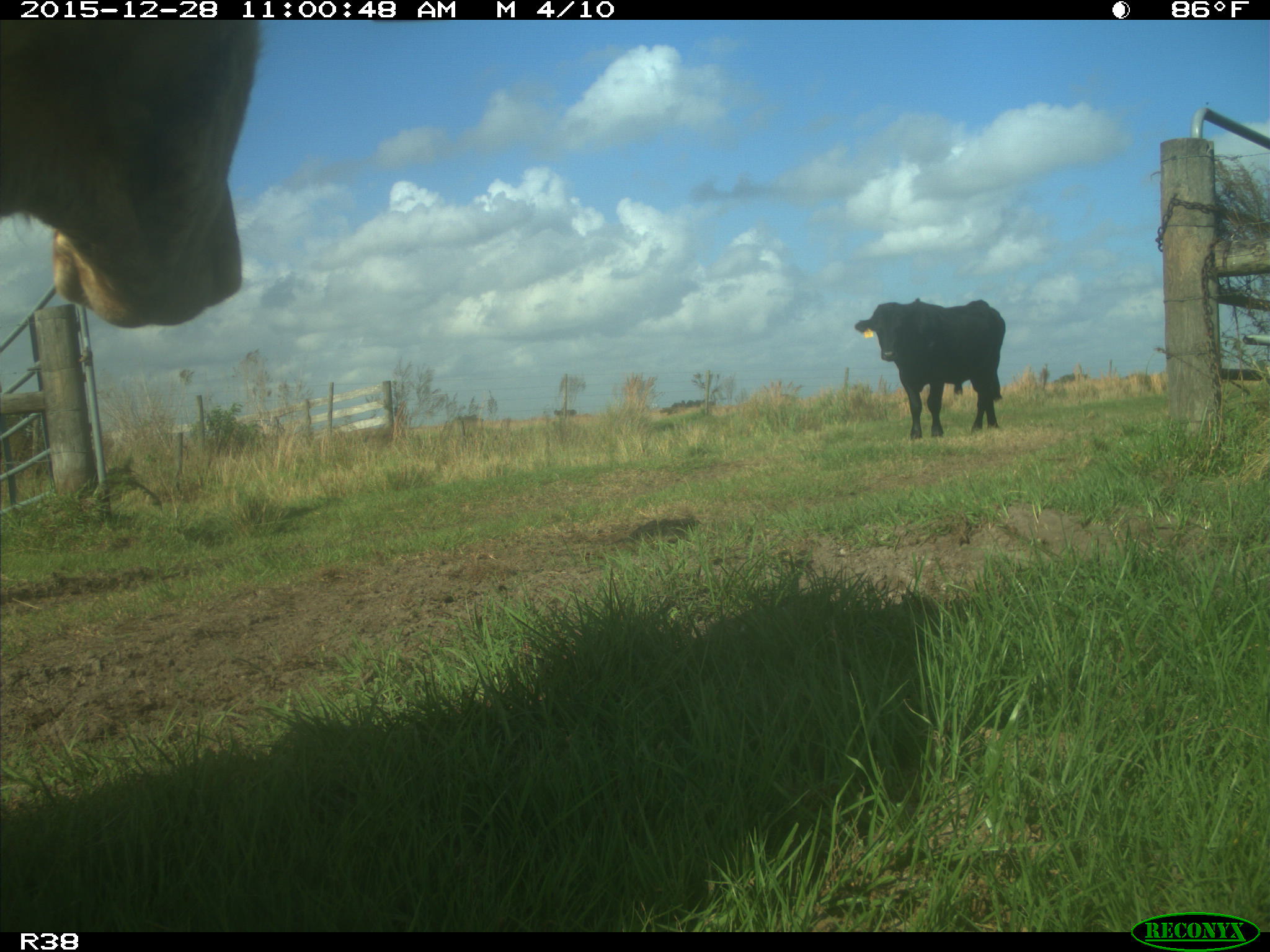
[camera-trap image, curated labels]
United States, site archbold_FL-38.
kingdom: Animalia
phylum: Chordata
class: Mammalia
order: Artiodactyla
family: Bovidae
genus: Bos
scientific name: Bos taurus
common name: domestic cow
Bos taurus (domestic cow).